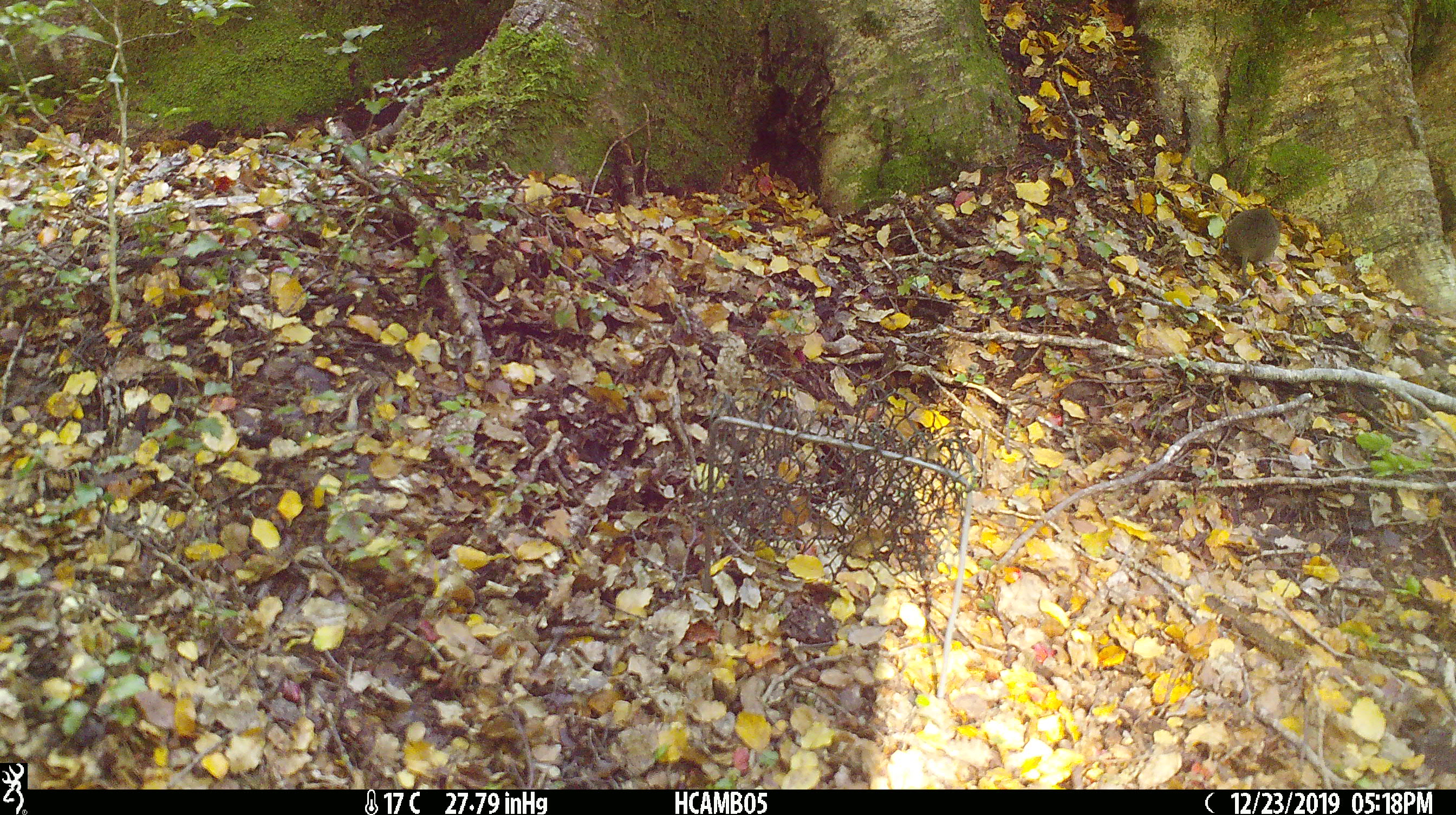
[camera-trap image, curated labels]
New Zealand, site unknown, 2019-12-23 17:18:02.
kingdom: Animalia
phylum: Chordata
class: Mammalia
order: Rodentia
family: Muridae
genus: Mus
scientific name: Mus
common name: mouse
Mouse (Mus).